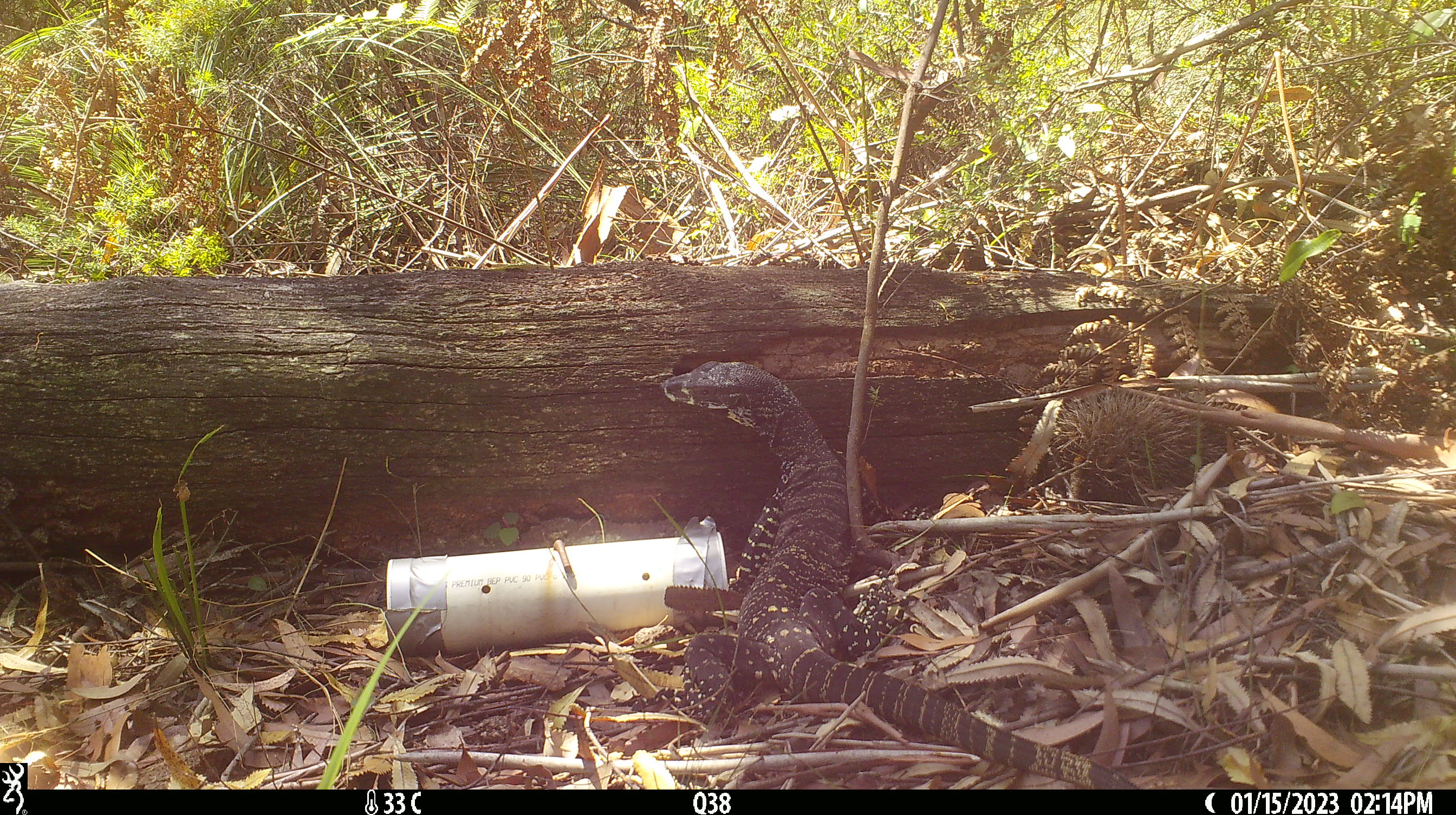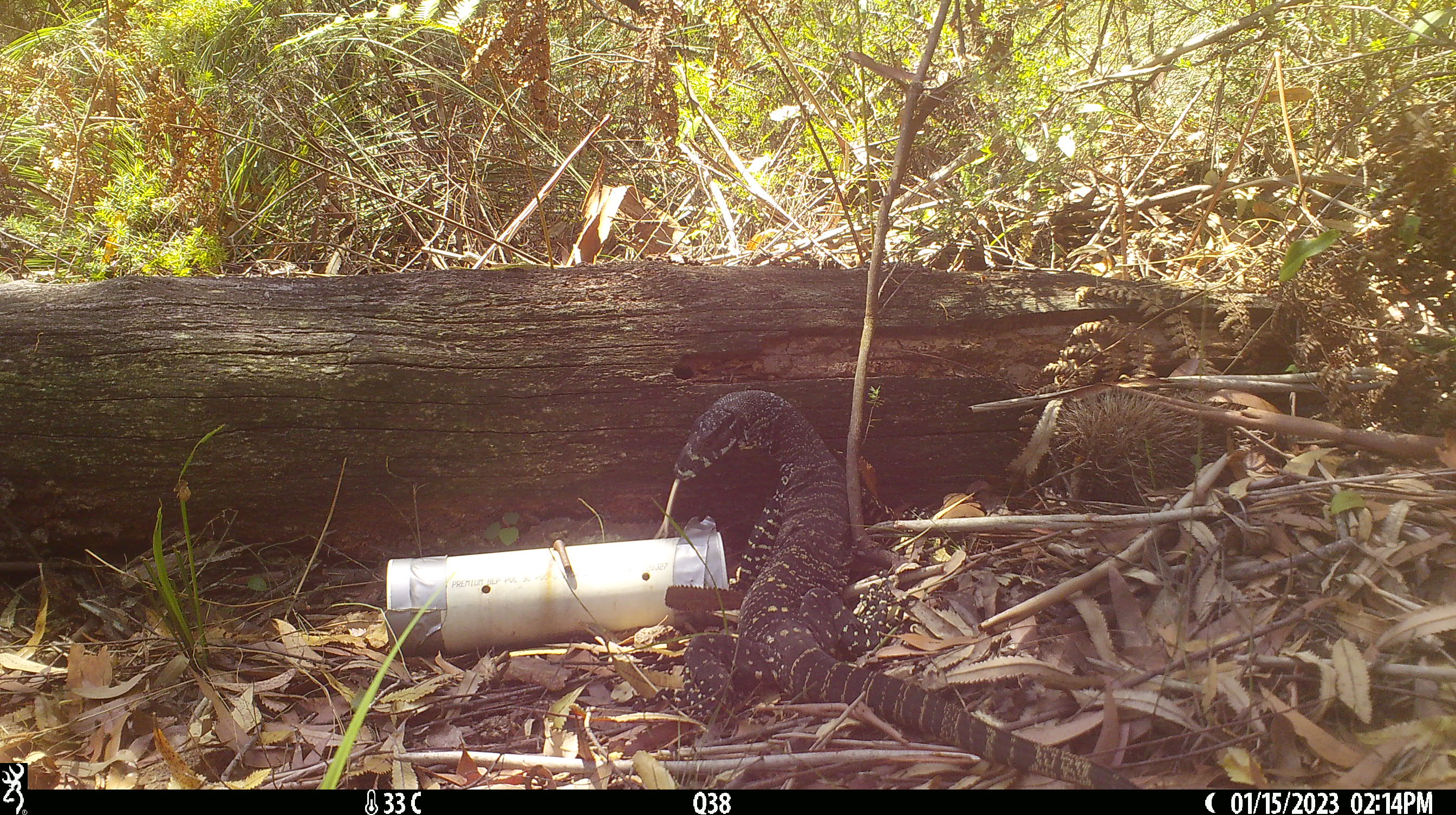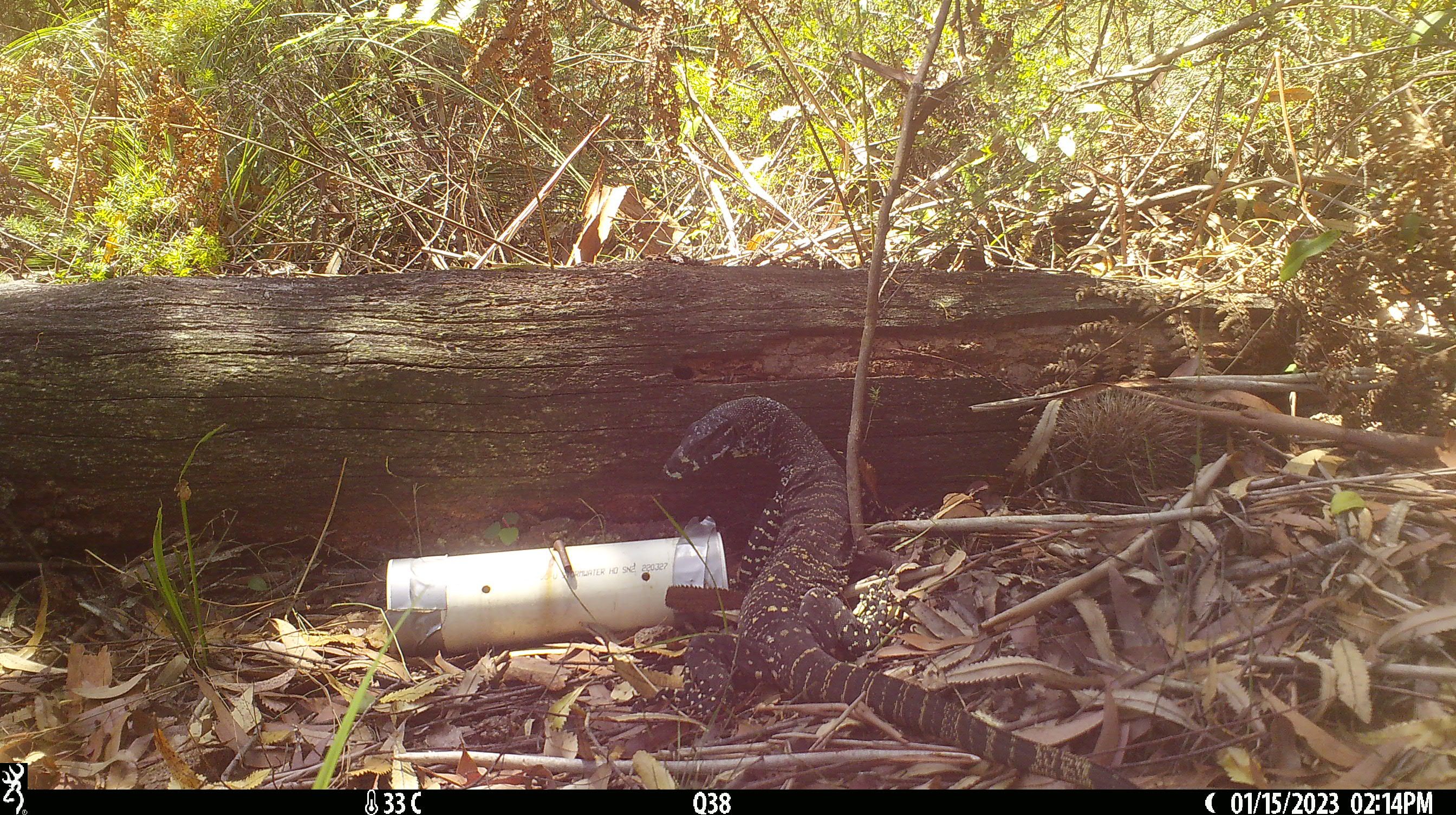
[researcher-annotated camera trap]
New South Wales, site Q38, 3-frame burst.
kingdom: Animalia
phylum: Chordata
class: Reptilia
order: Squamata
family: Varanidae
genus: Varanus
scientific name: Varanus varius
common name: lace monitor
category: goanna